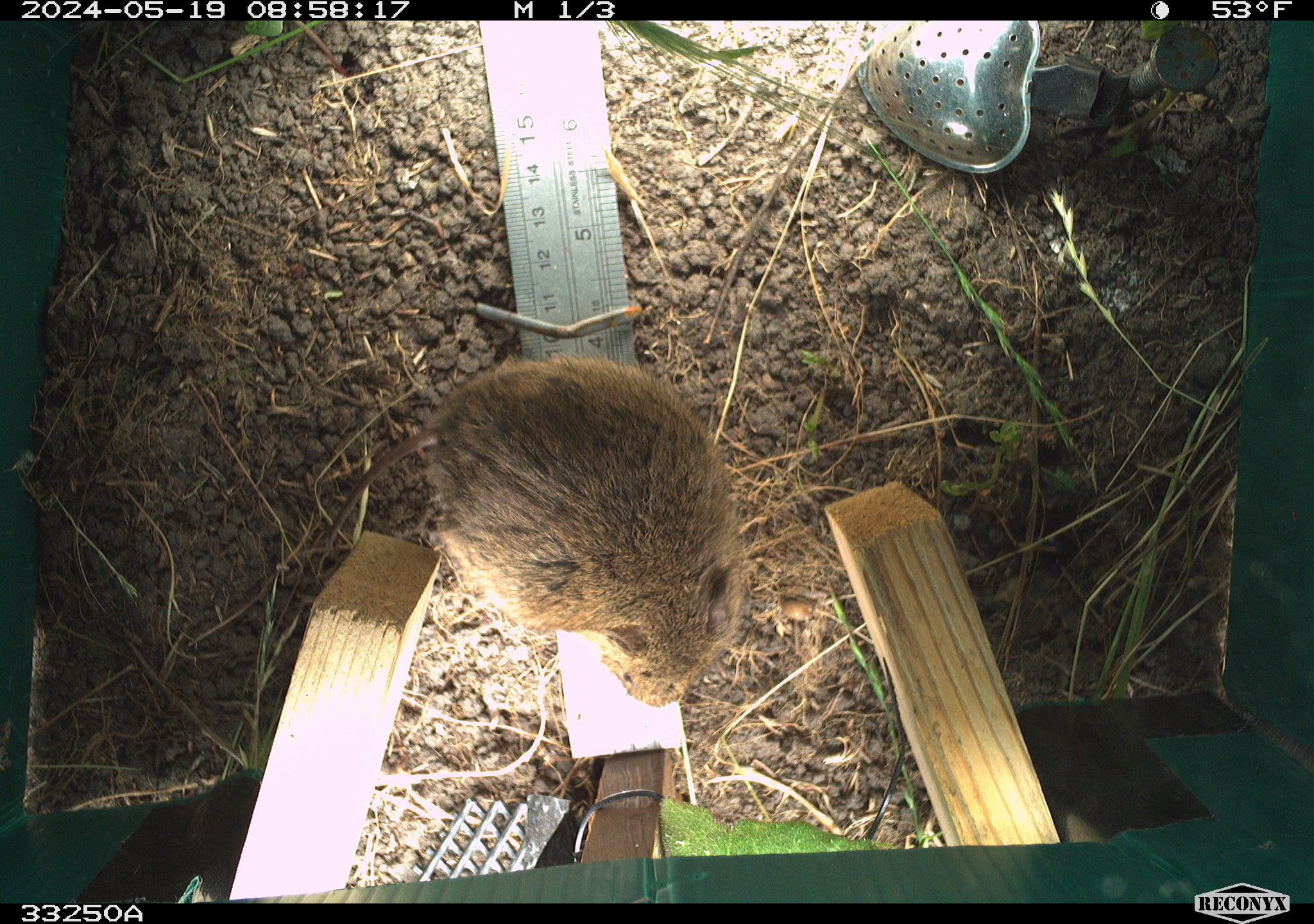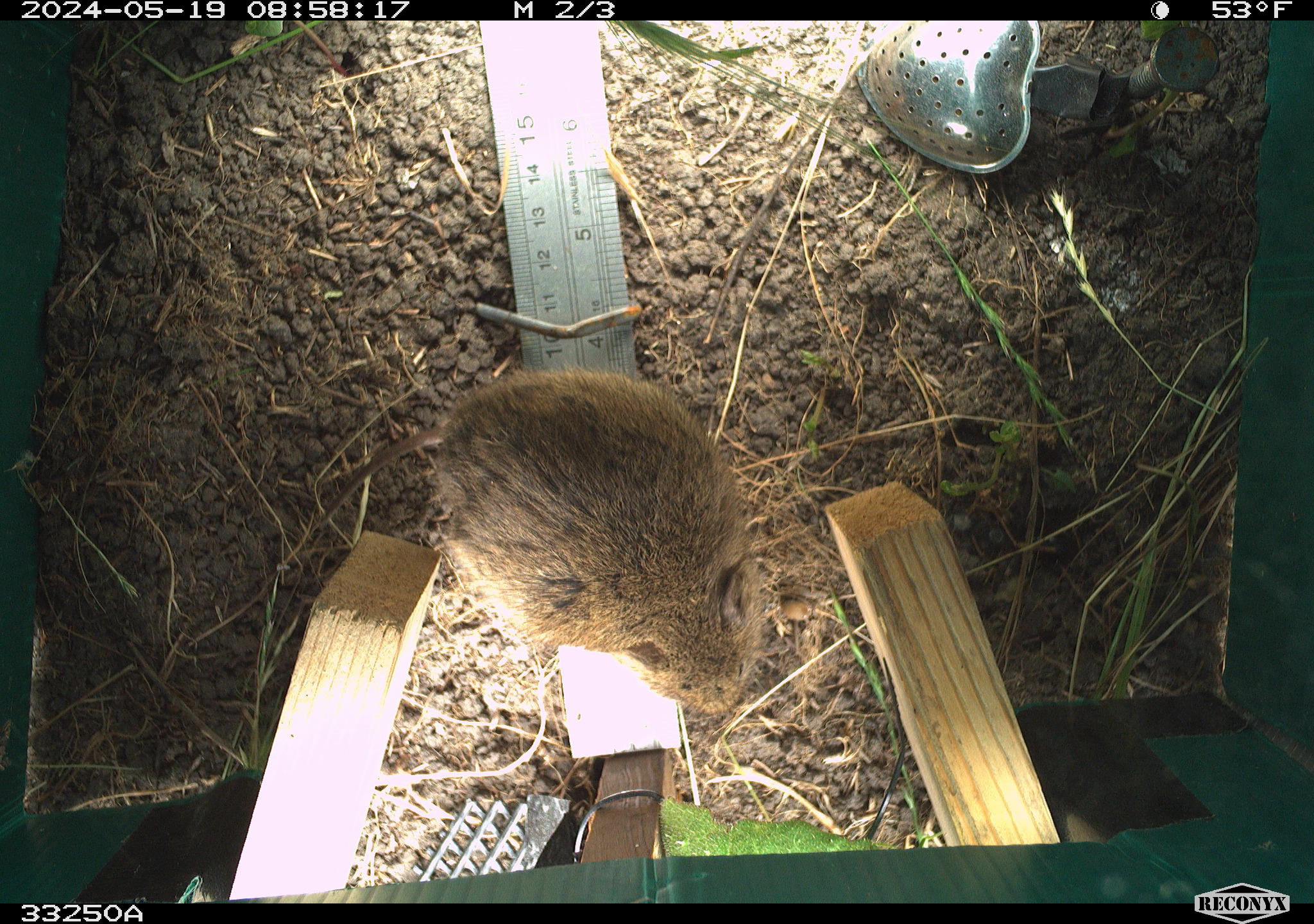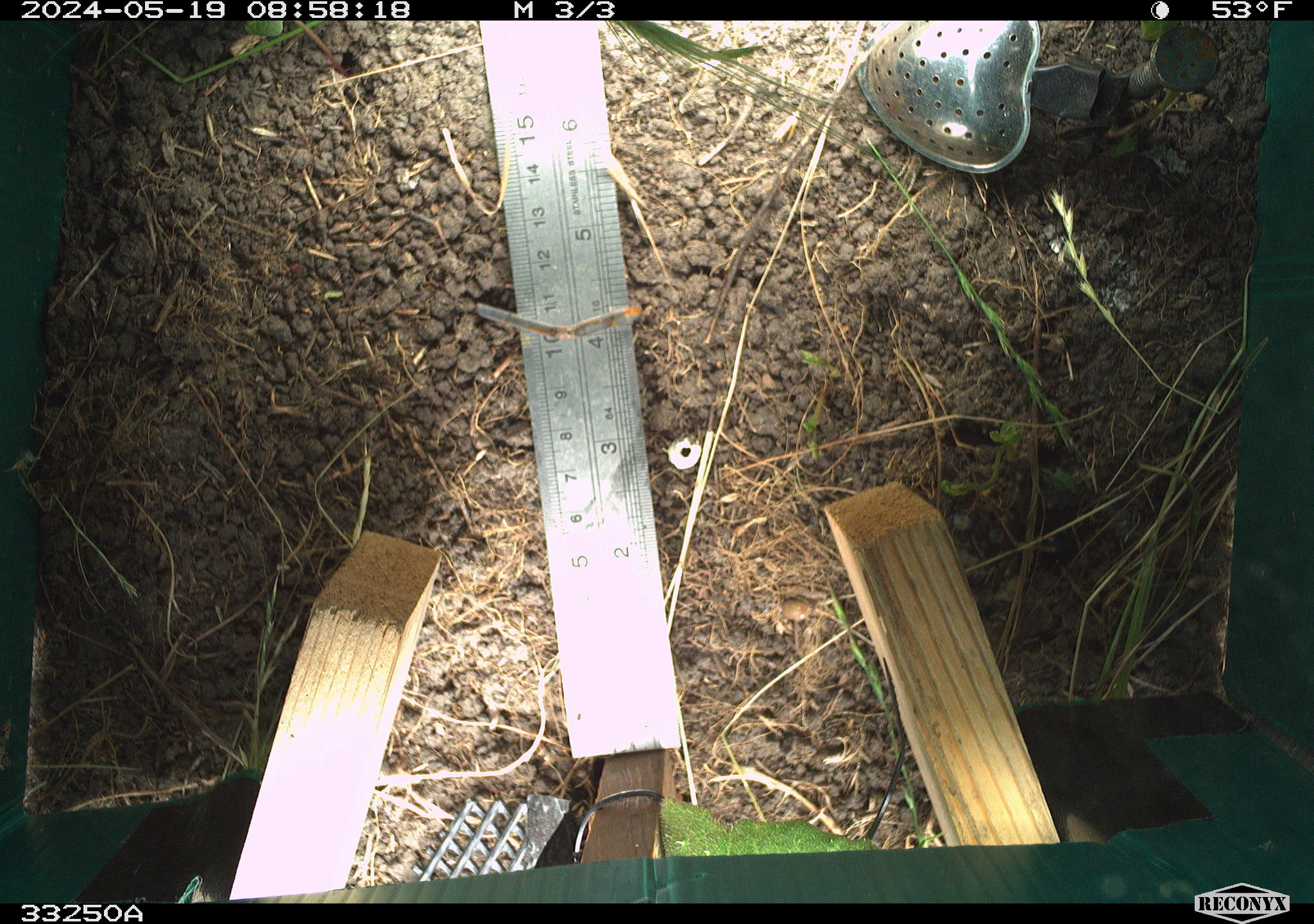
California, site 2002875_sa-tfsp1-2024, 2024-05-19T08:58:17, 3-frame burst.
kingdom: Animalia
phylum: Chordata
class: Mammalia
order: Rodentia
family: Cricetidae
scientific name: Arvicolinae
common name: voles, lemmings, and muskrats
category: arvicolinae subfamily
Arvicolinae subfamily (voles, lemmings, and muskrats) (Arvicolinae).